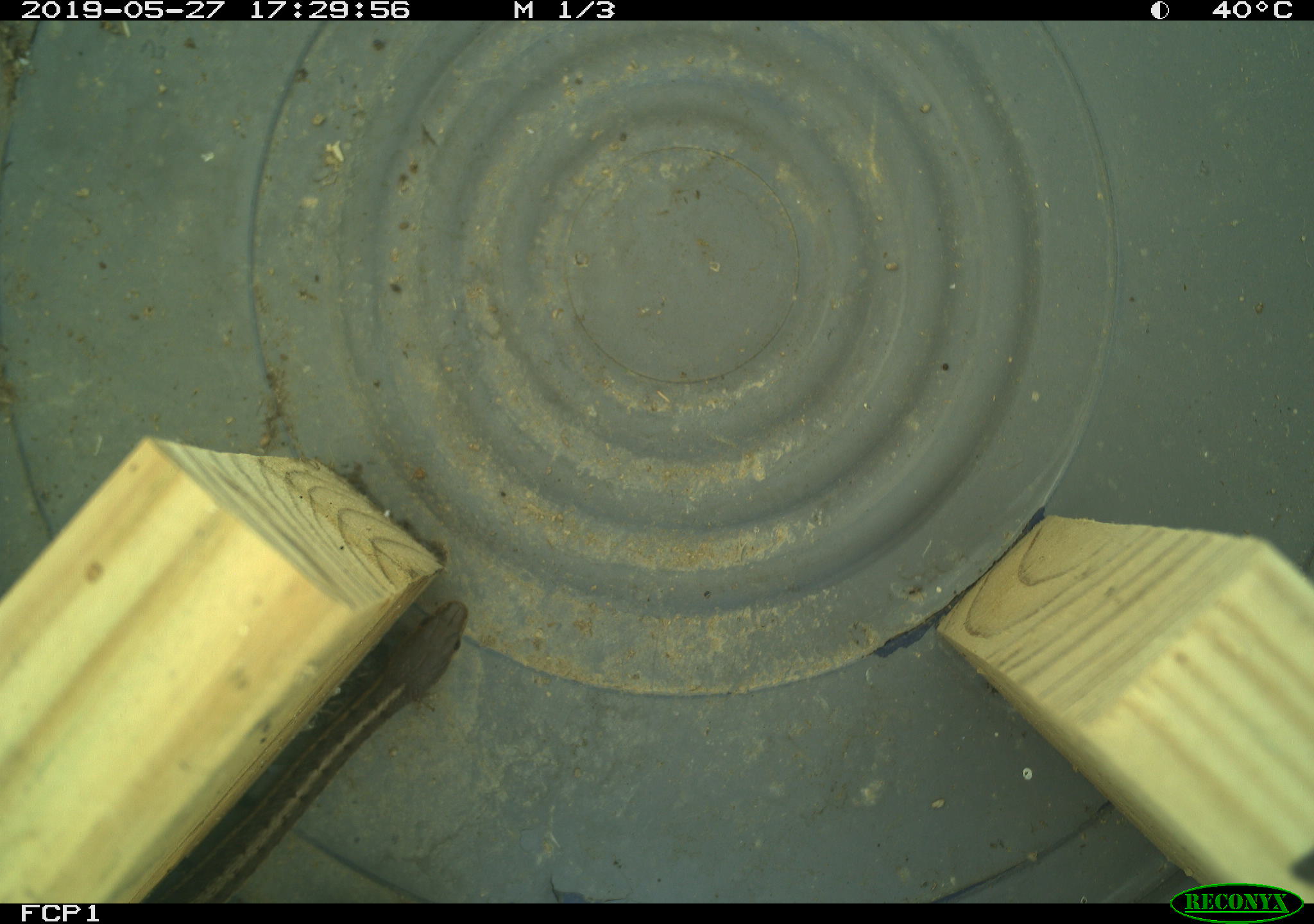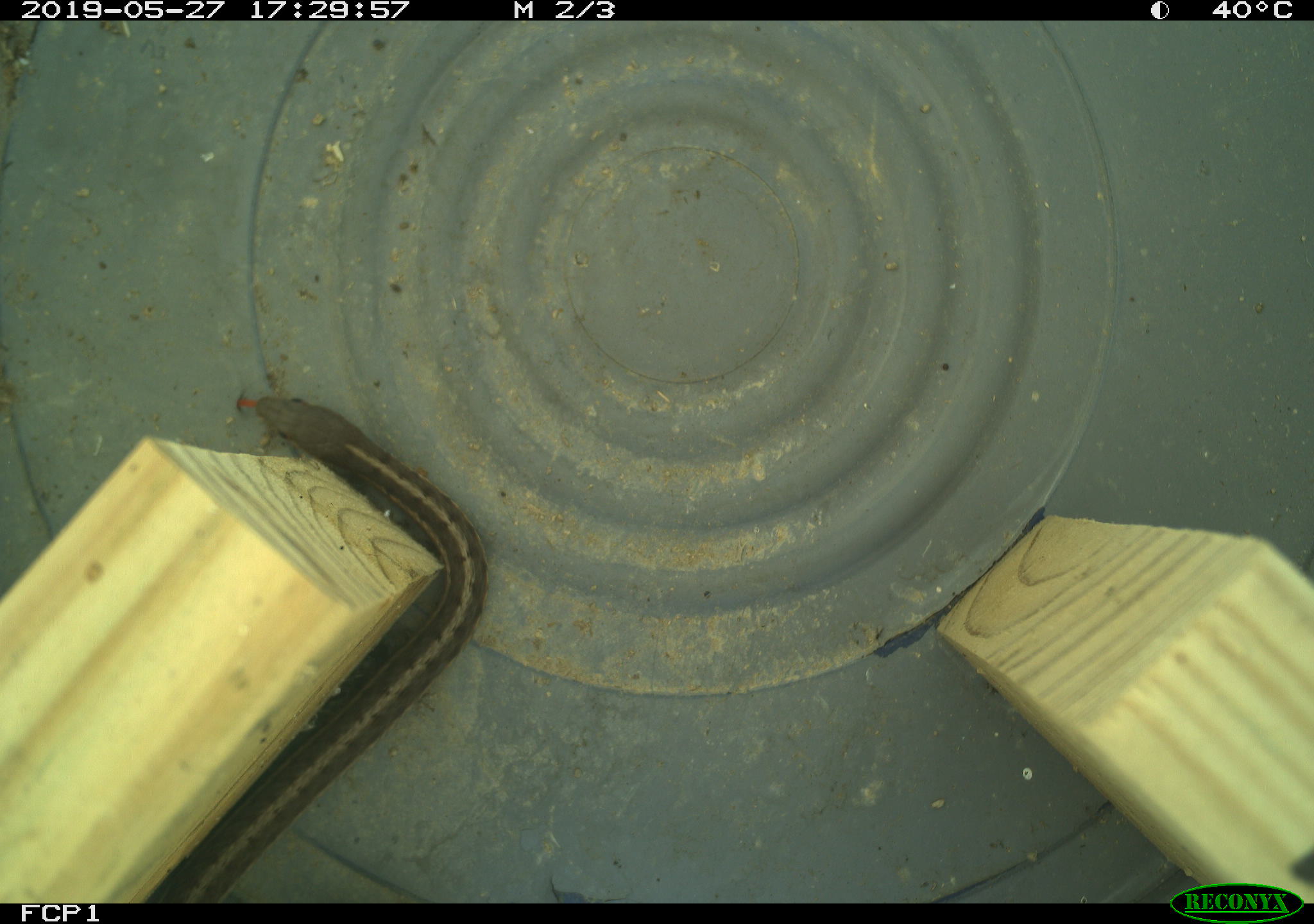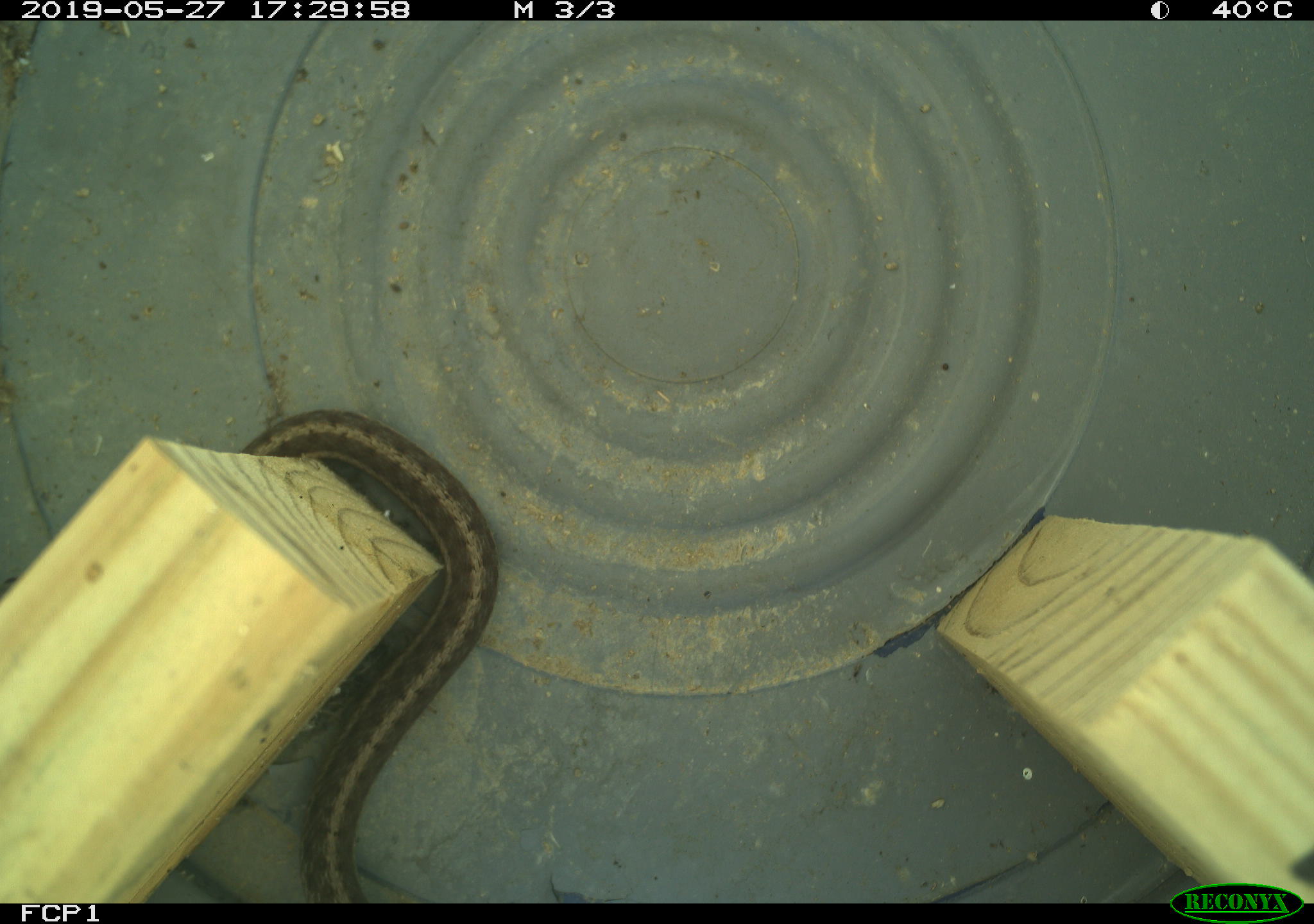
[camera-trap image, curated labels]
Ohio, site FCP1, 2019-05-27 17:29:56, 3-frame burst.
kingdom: Animalia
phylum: Chordata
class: Reptilia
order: Squamata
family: Colubridae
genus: Thamnophis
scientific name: Thamnophis sirtalis sirtalis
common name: eastern gartersnake